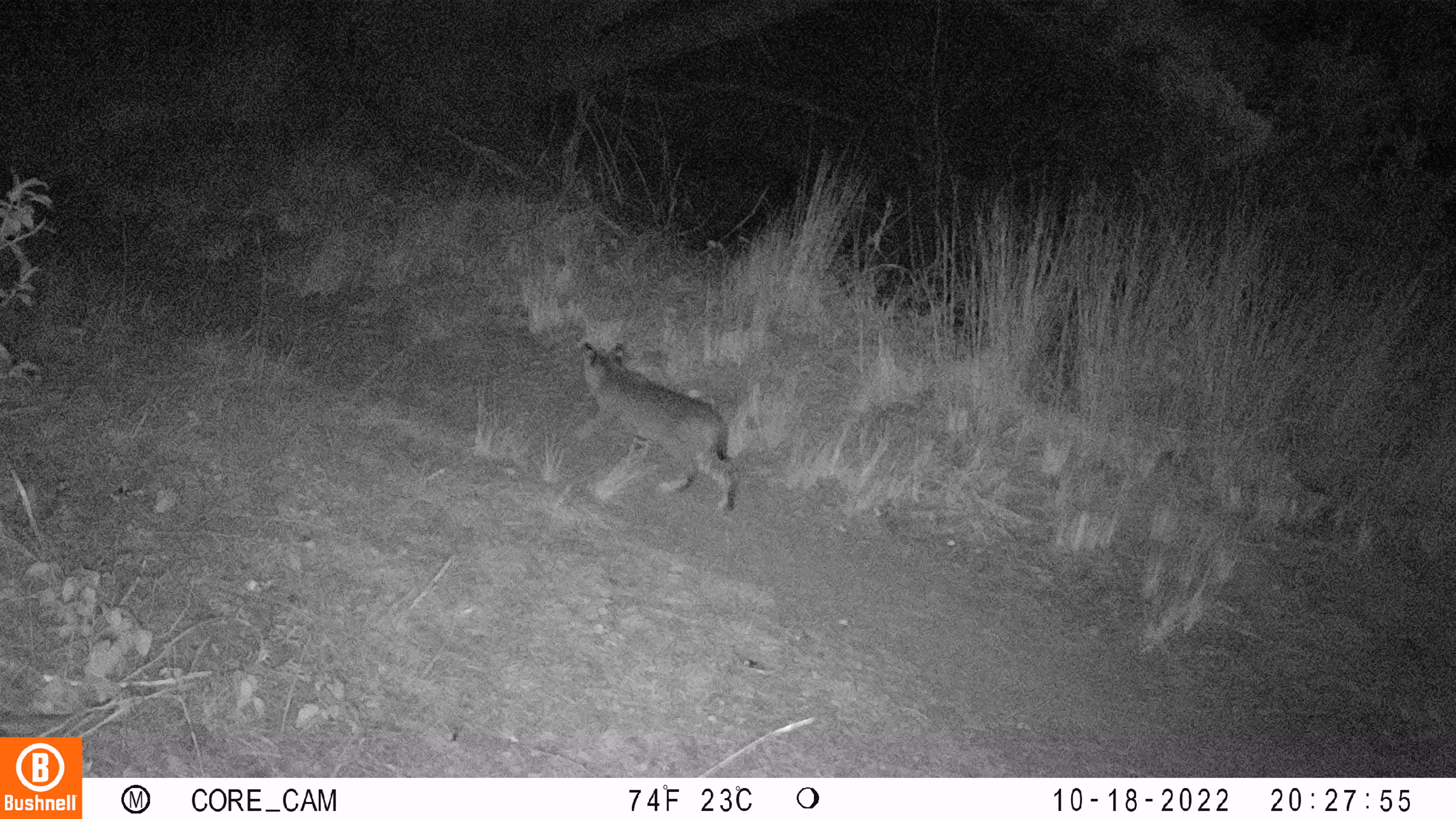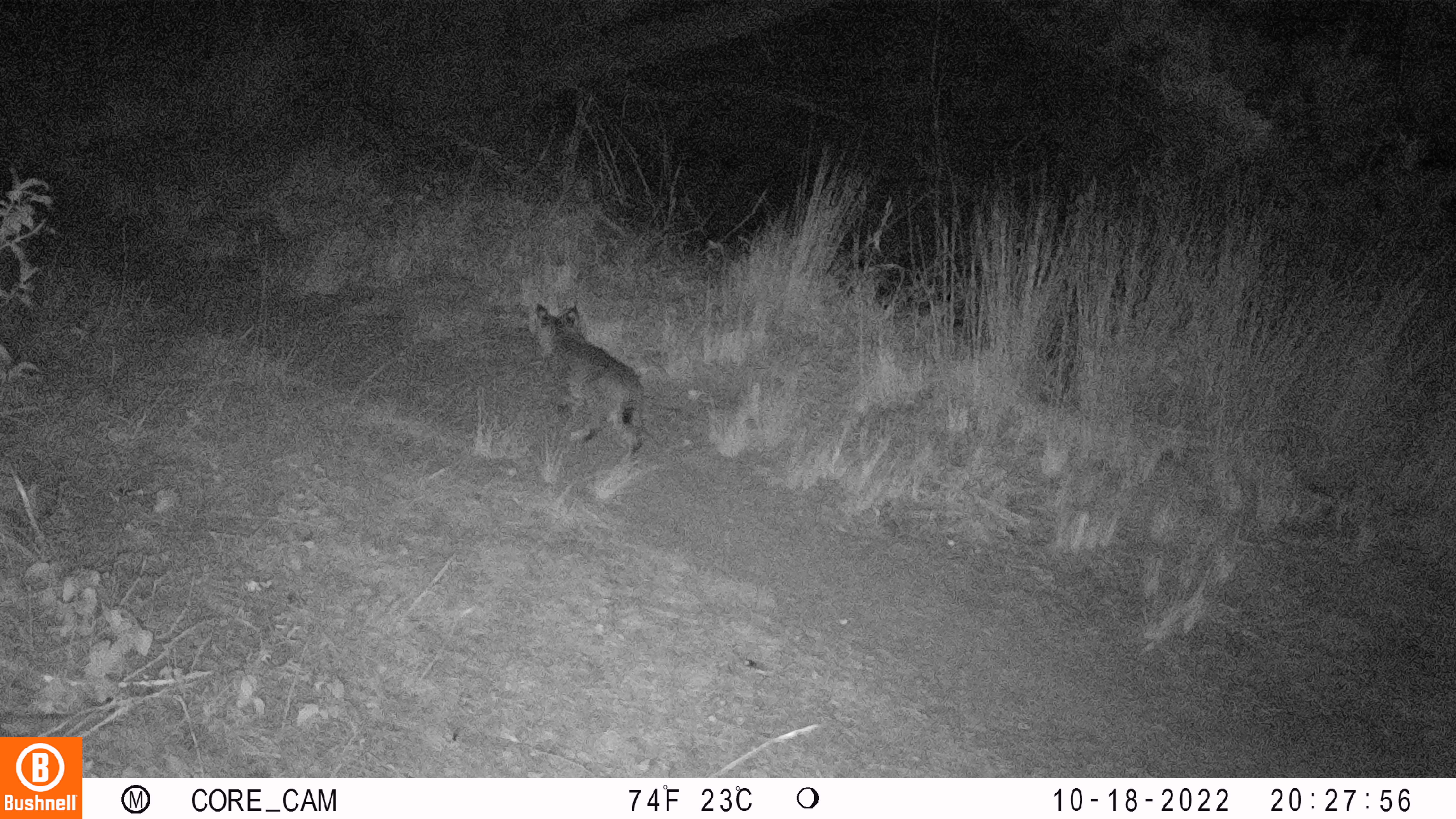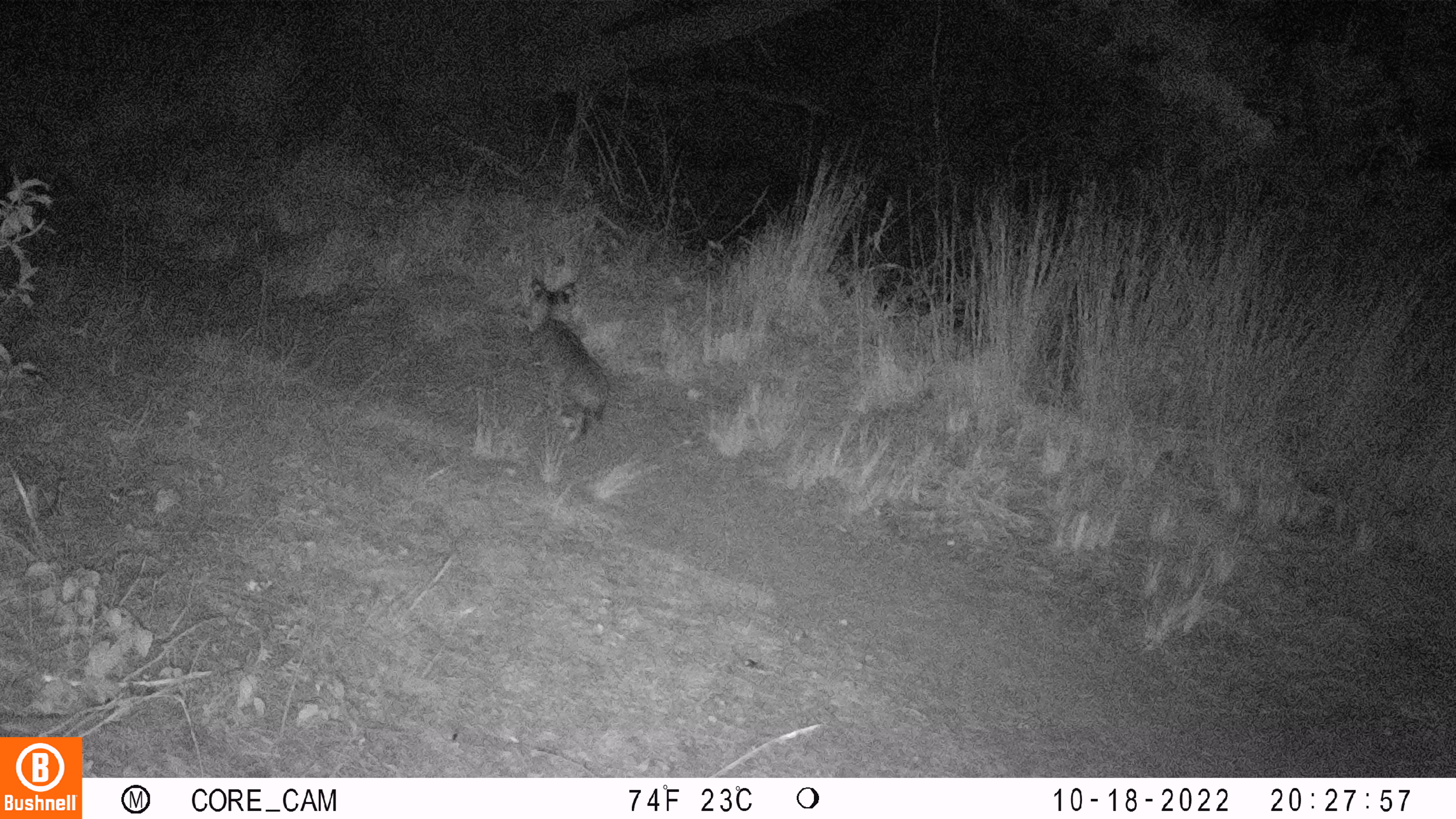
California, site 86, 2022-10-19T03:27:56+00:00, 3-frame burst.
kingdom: Animalia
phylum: Chordata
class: Mammalia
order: Carnivora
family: Felidae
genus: Lynx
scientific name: Lynx rufus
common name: bobcat